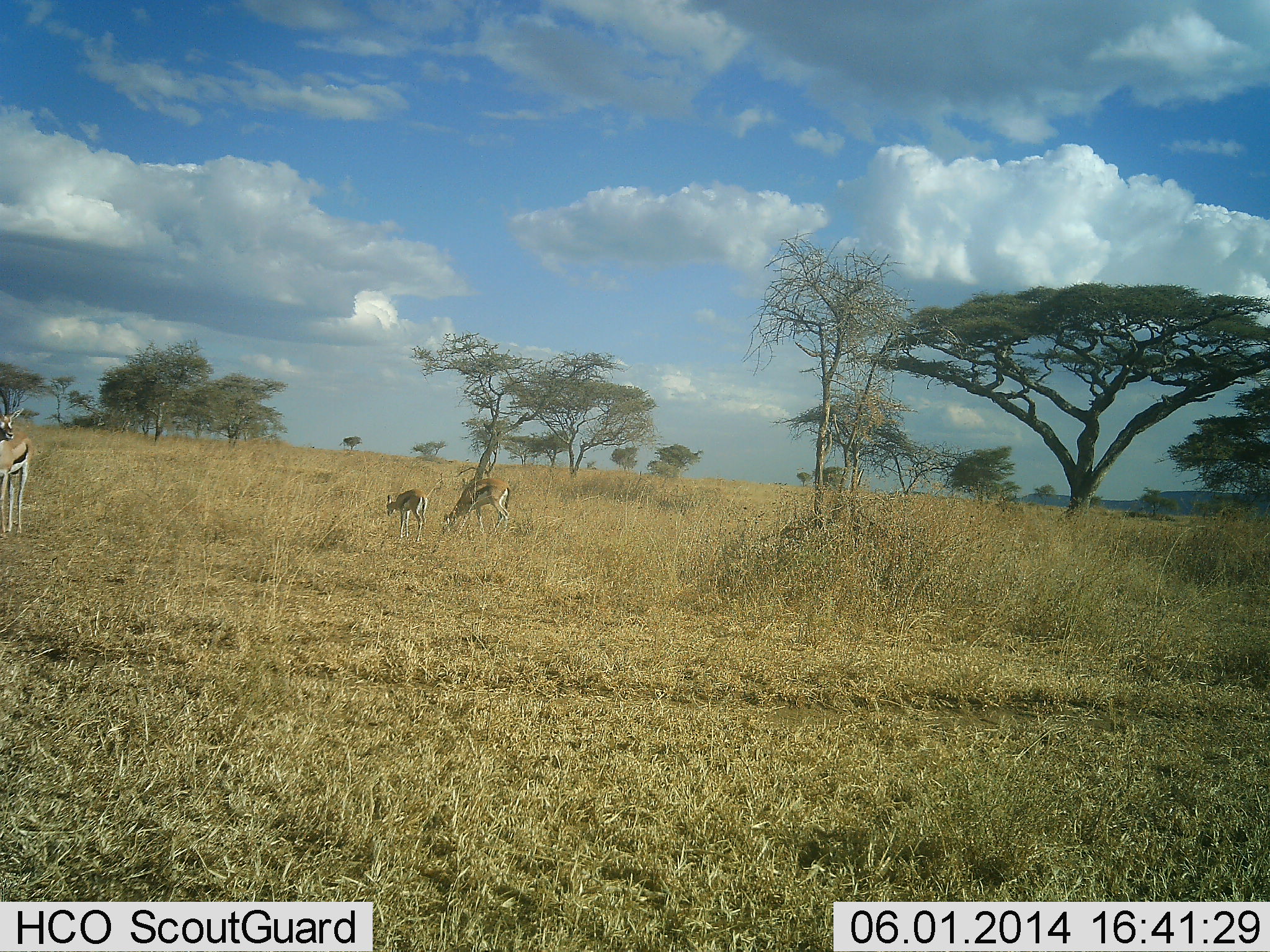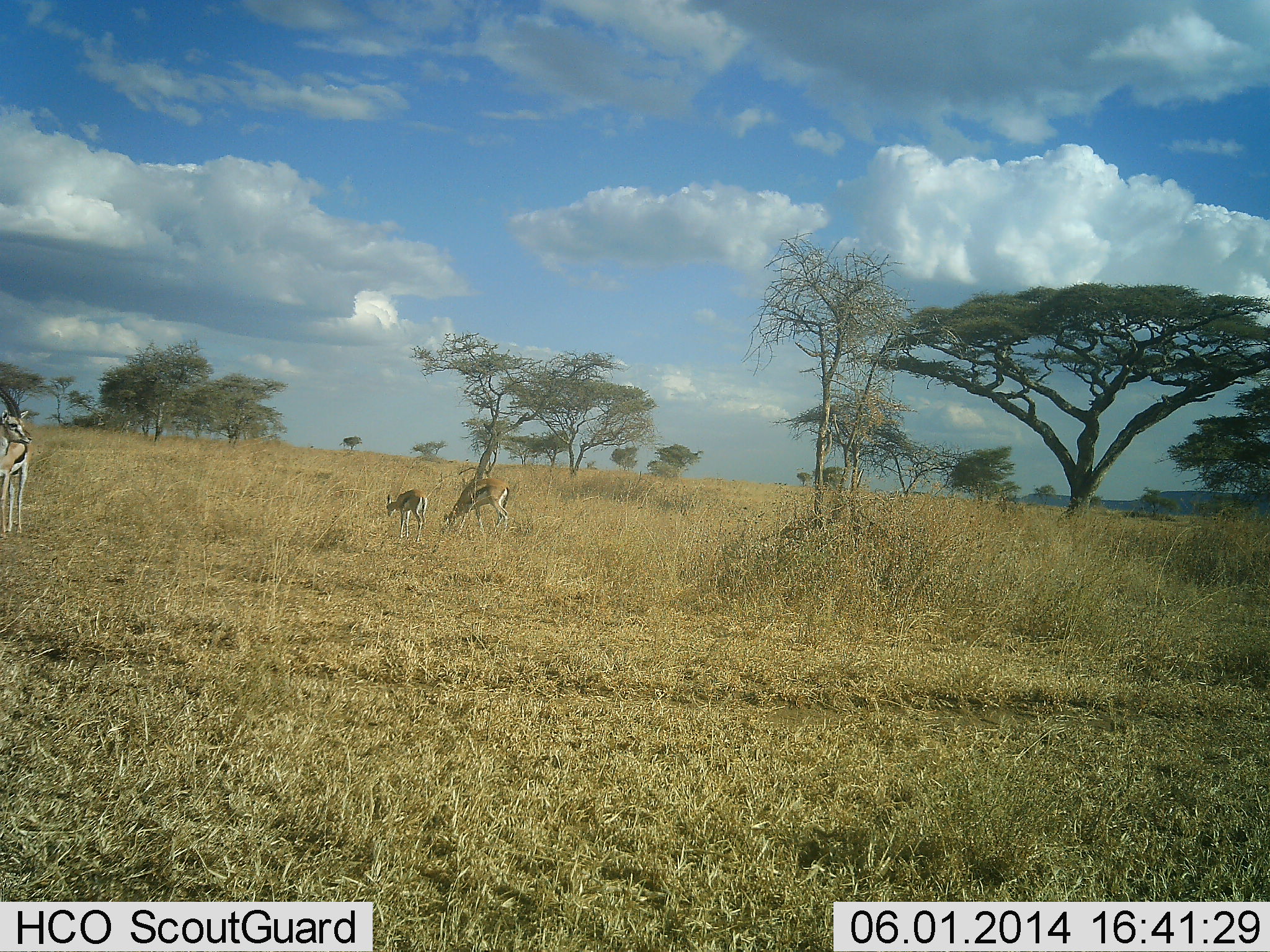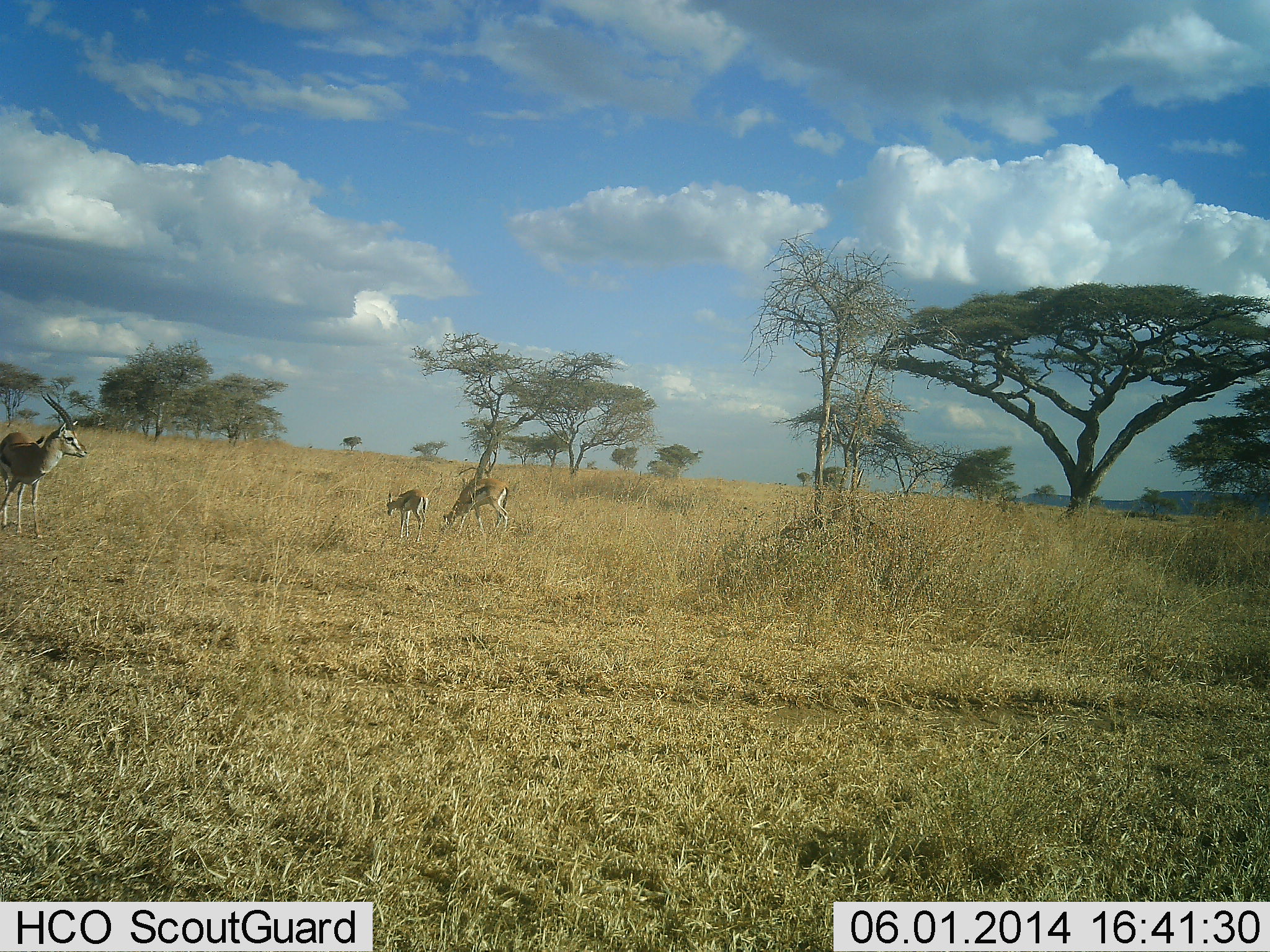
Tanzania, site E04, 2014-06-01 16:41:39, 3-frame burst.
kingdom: Animalia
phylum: Chordata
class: Mammalia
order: Artiodactyla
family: Bovidae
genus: Eudorcas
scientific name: Eudorcas thomsonii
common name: thomson's gazelle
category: gazellethomsons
Gazellethomsons (thomson's gazelle) (Eudorcas thomsonii), count 3. Behavior (volunteer vote fractions): standing 60%, resting 0%, moving 30%, interacting 0%. Young present (vote fraction): 40%. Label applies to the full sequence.